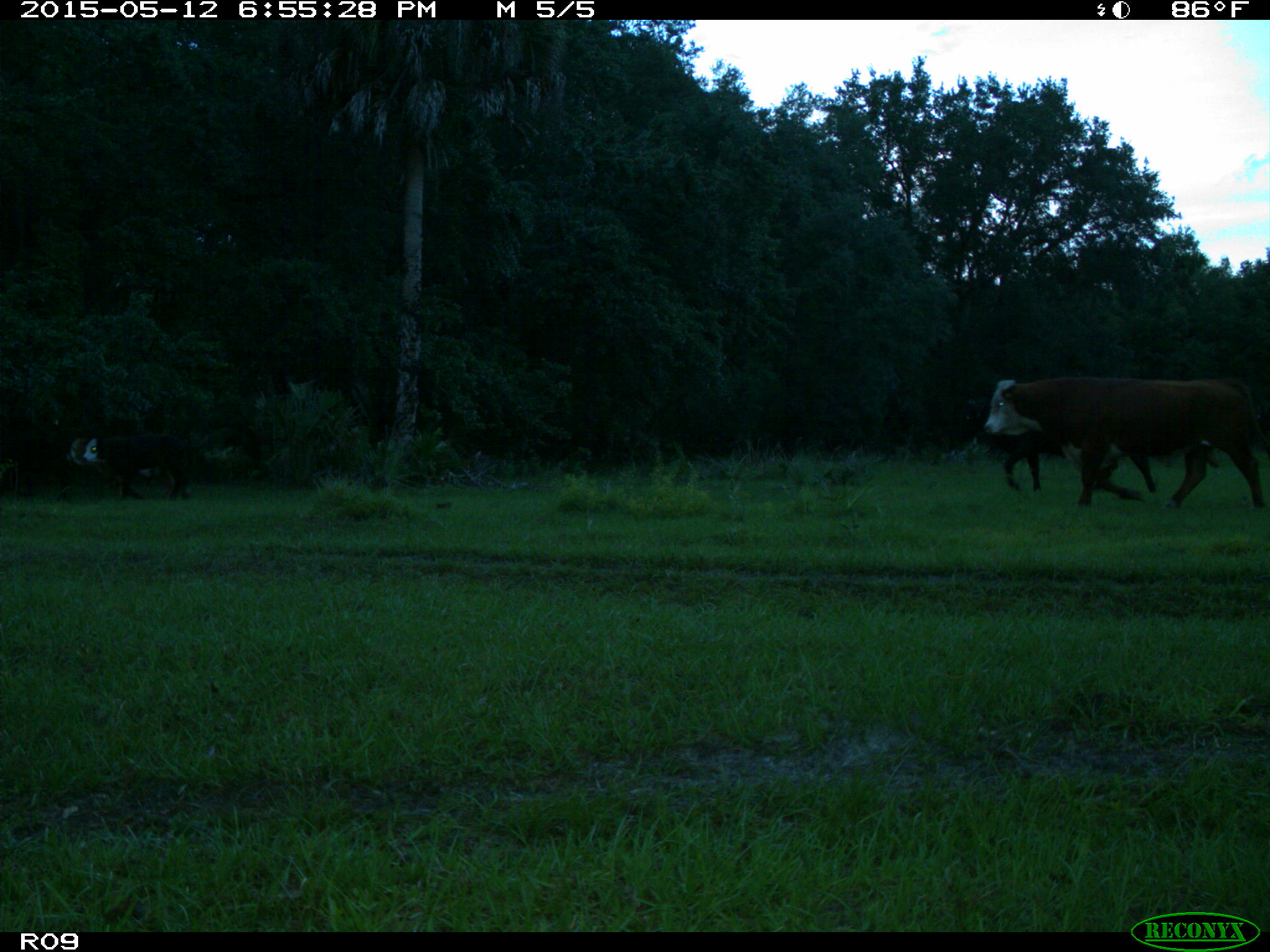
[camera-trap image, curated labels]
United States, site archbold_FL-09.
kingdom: Animalia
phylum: Chordata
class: Mammalia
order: Artiodactyla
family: Bovidae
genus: Bos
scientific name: Bos taurus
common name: domestic cow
Bos taurus (domestic cow).